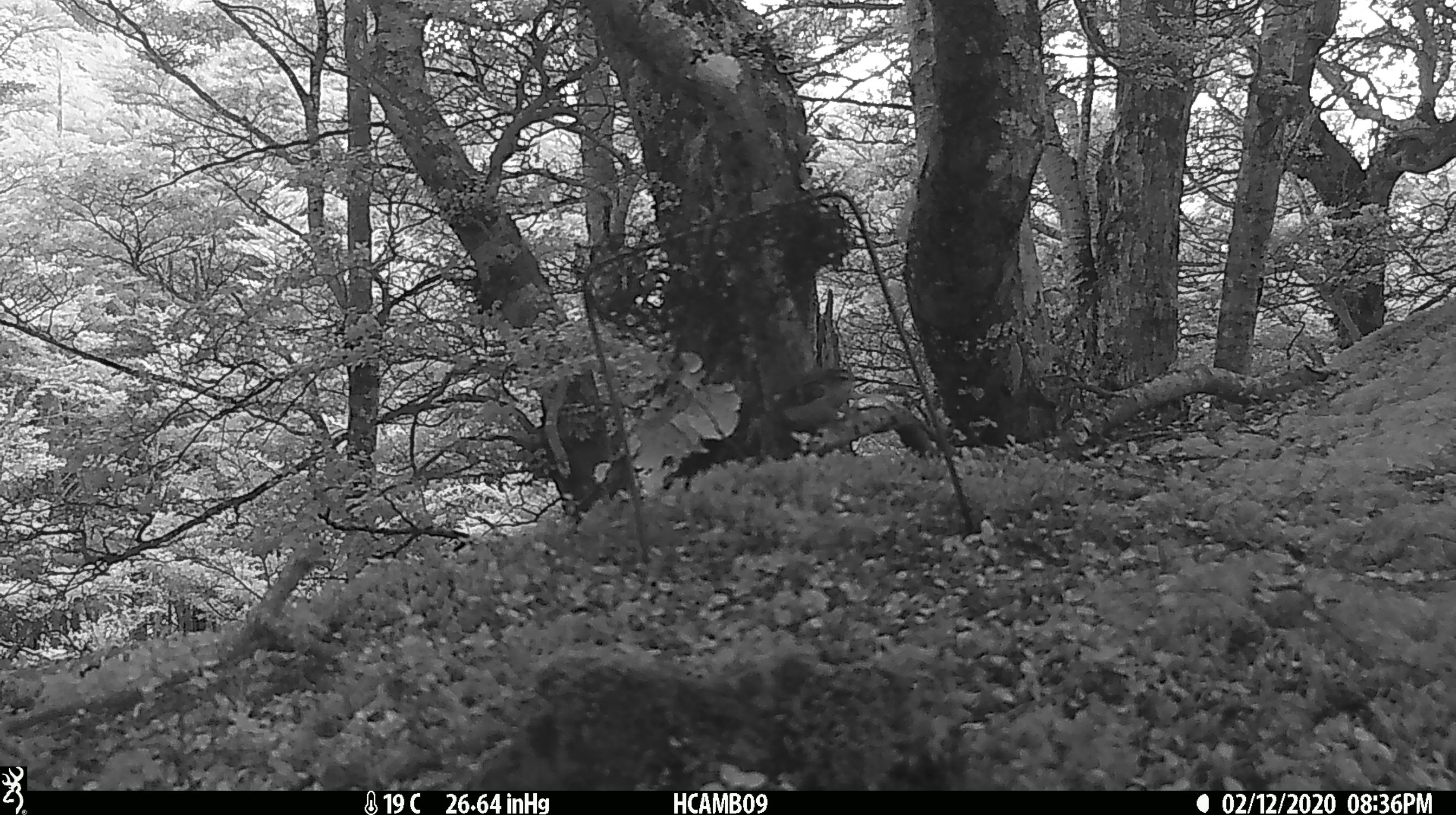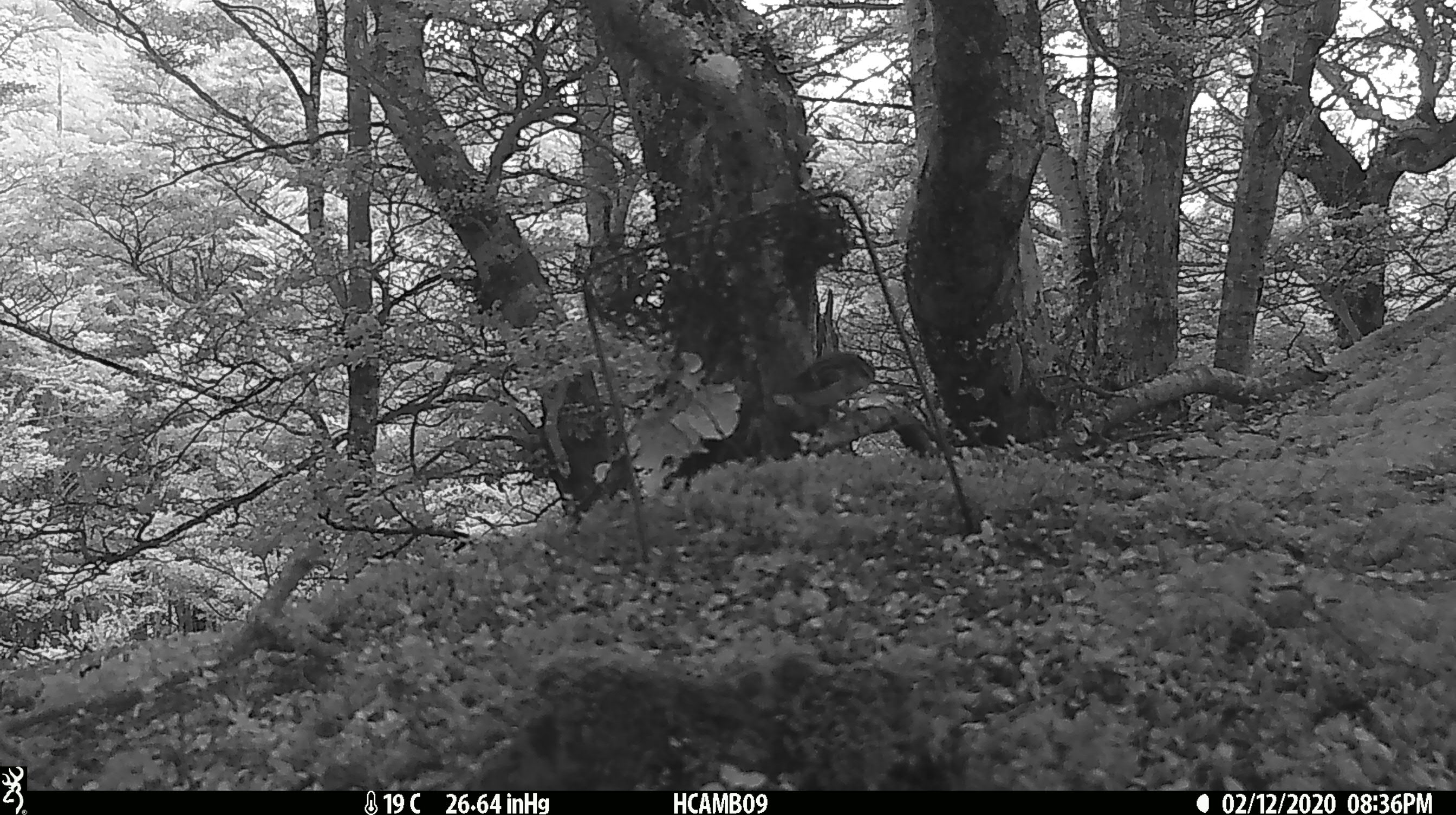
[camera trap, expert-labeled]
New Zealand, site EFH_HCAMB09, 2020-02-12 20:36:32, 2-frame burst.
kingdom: Animalia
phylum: Chordata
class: Aves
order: Passeriformes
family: Acanthisittidae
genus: Acanthisitta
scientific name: Acanthisitta chloris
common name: rifleman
Rifleman (Acanthisitta chloris).